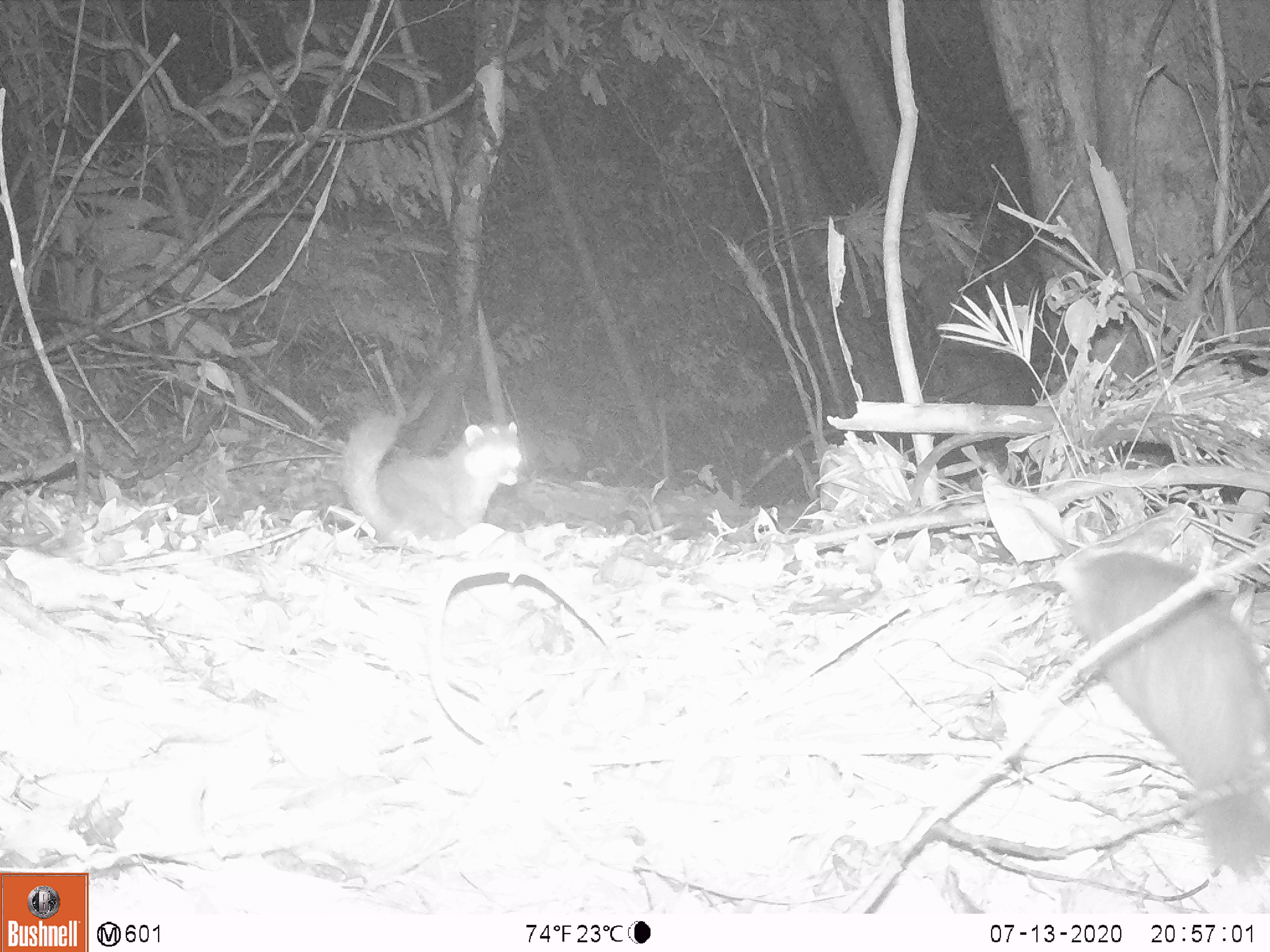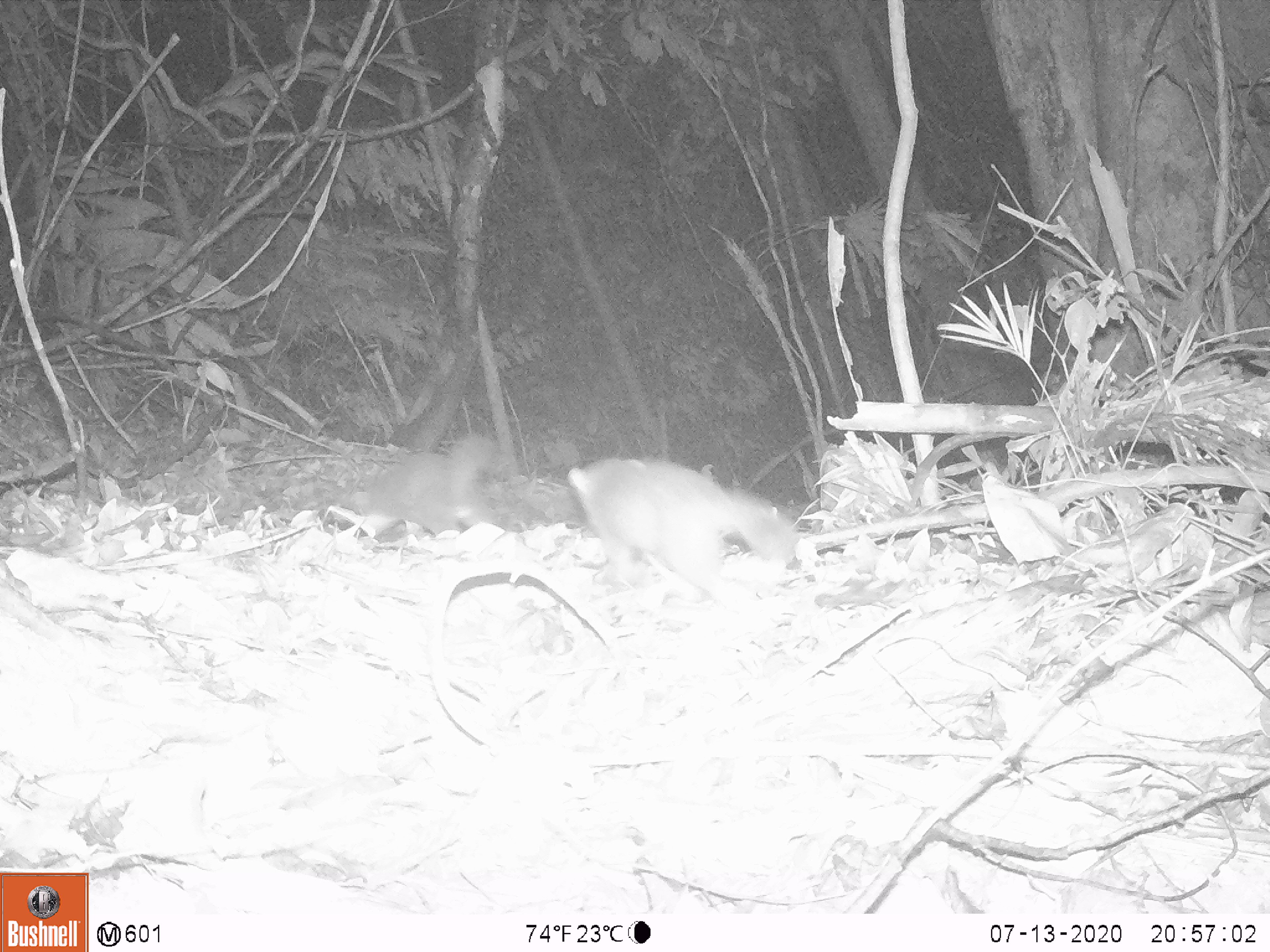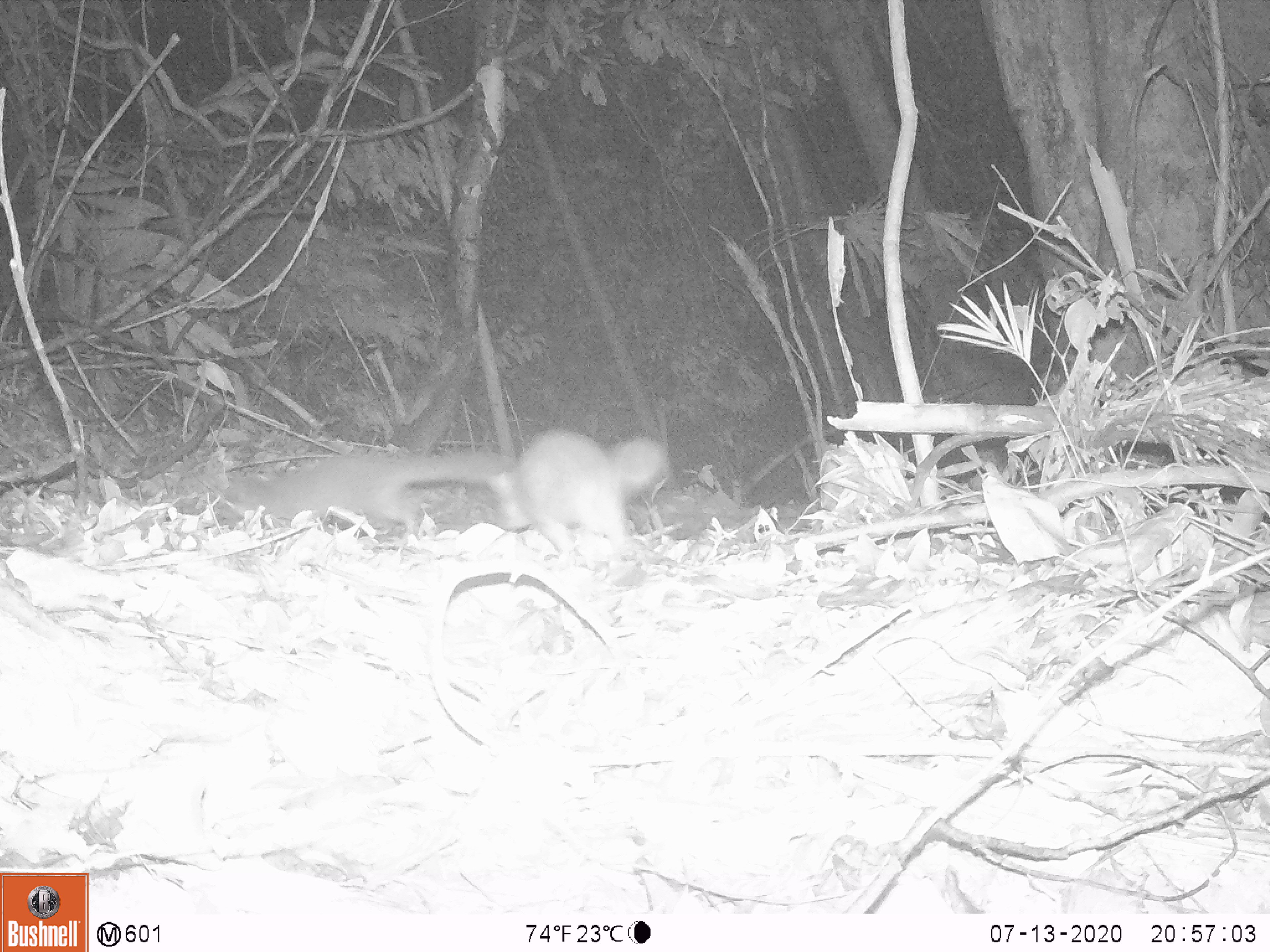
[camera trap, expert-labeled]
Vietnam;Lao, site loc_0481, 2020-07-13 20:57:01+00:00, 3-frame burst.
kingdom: Animalia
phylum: Chordata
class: Mammalia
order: Carnivora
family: Mustelidae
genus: Melogale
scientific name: Melogale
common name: ferret badger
Ferret badger (Melogale). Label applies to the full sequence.